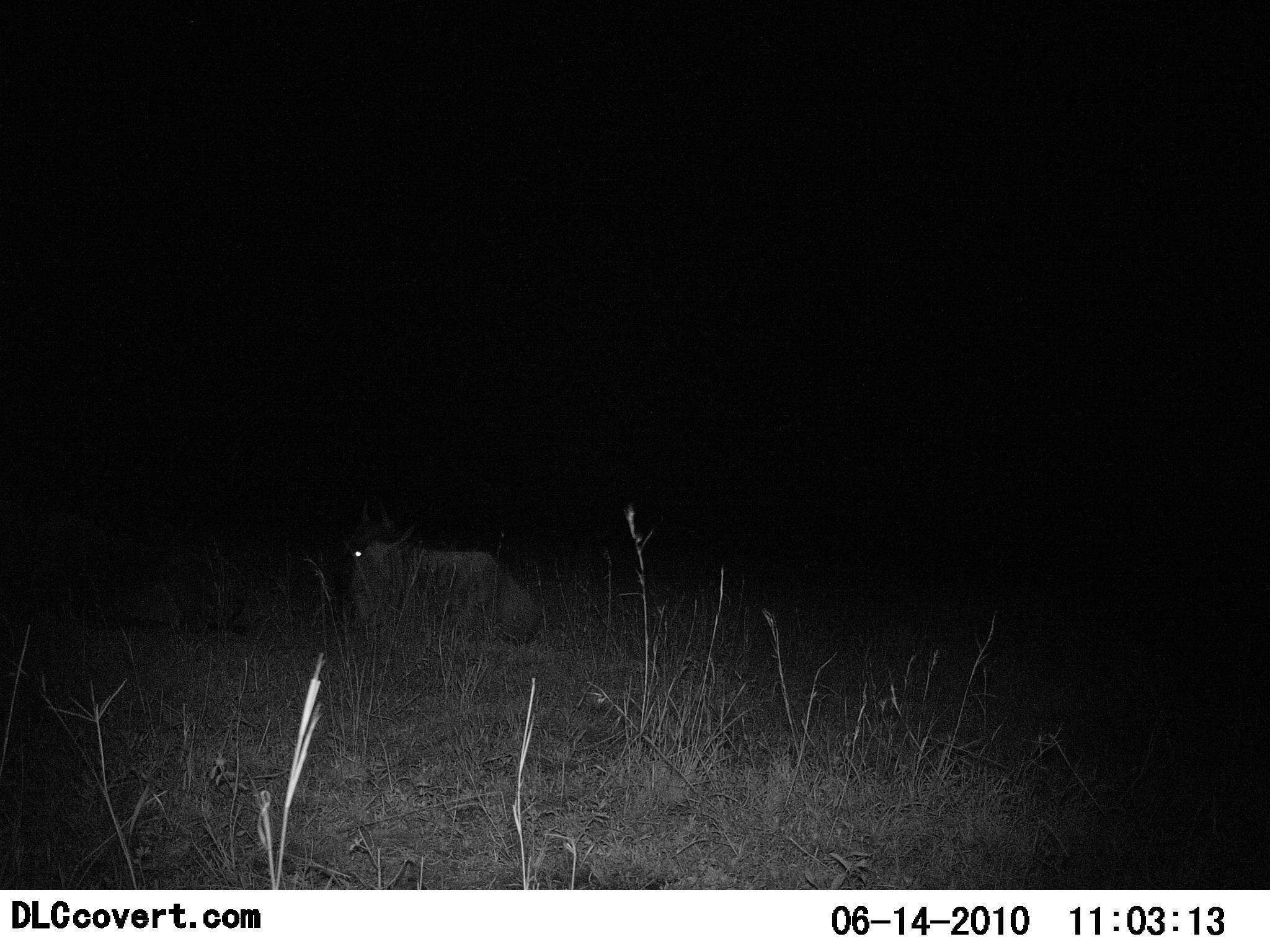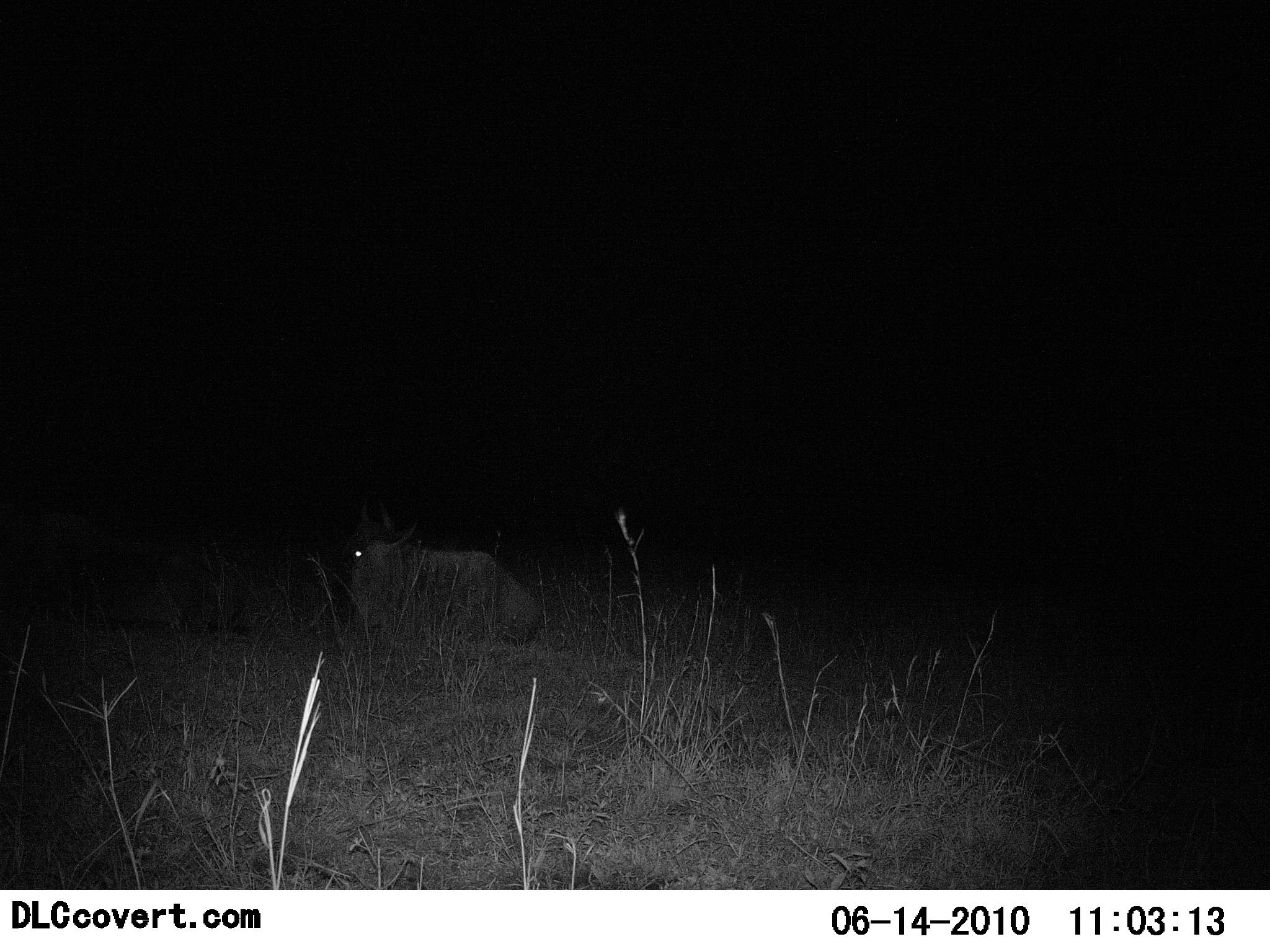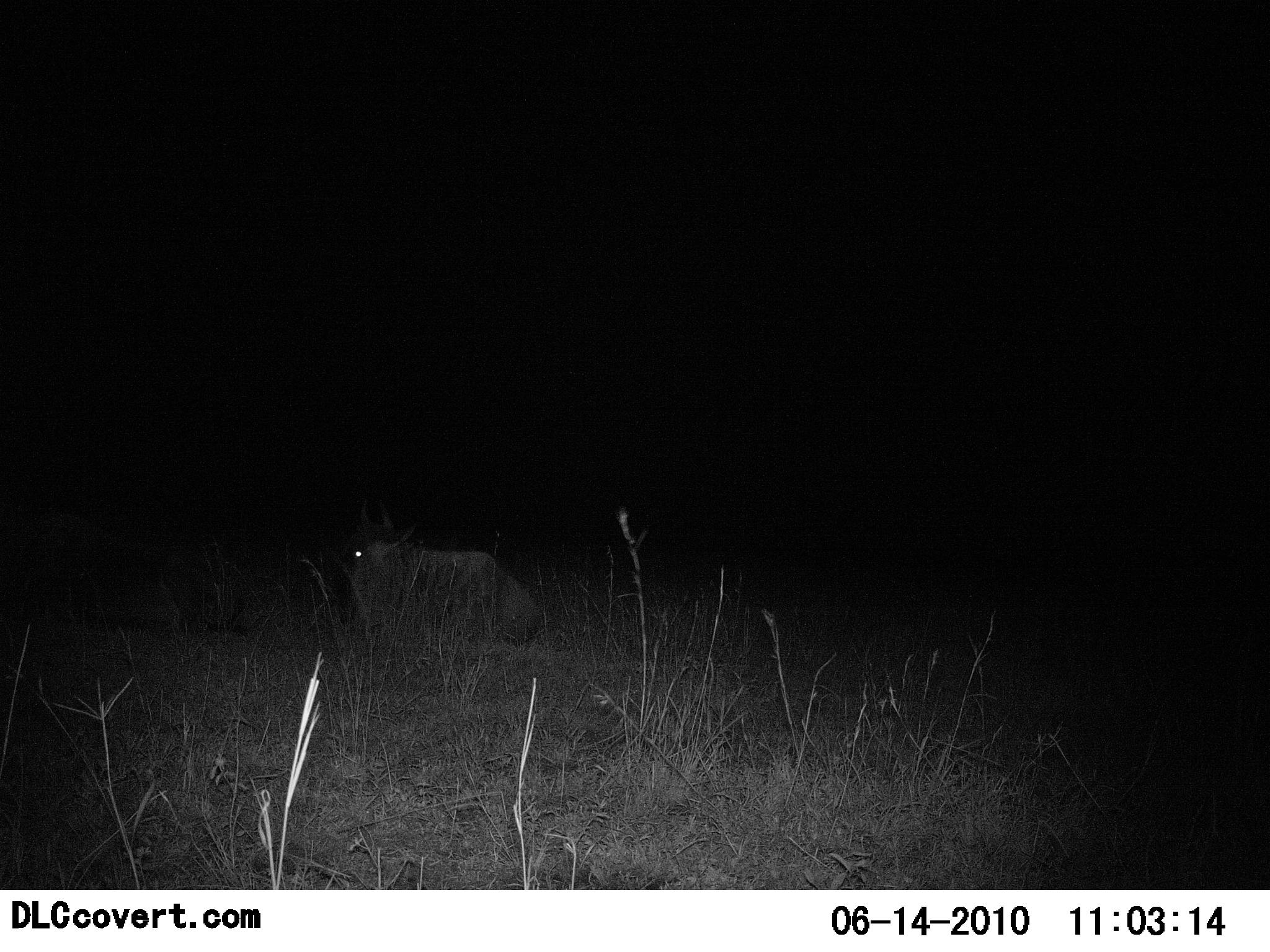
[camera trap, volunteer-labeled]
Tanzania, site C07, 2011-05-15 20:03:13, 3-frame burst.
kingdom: Animalia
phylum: Chordata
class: Mammalia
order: Artiodactyla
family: Bovidae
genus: Connochaetes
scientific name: Connochaetes taurinus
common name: blue wildebeest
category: wildebeest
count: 1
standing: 0%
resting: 100%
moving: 0%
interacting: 0%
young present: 0%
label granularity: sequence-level